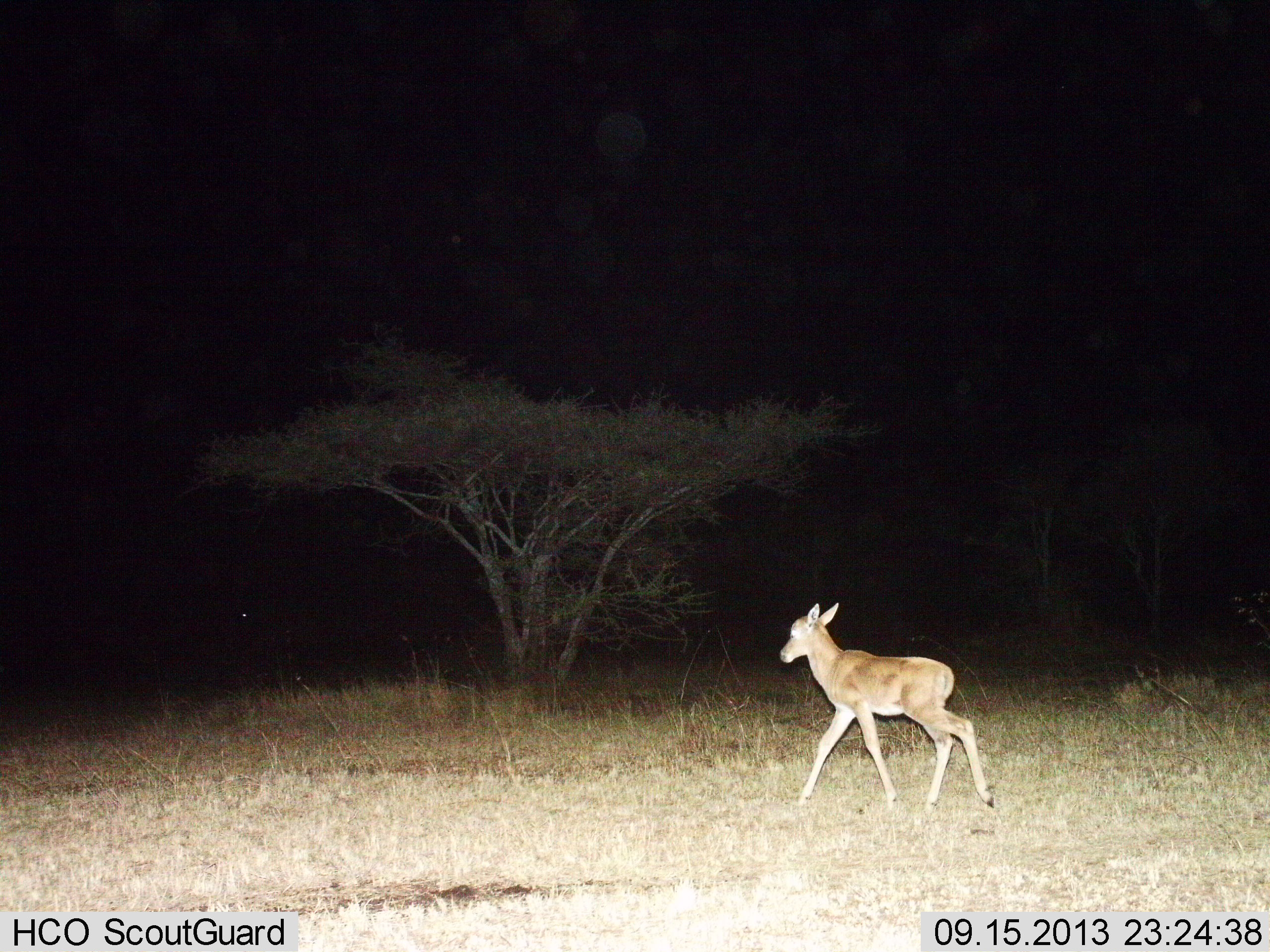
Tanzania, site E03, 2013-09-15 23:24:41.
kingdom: Animalia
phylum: Chordata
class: Mammalia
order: Artiodactyla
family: Bovidae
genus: Redunca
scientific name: Redunca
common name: reedbuck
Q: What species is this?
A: Reedbuck (Redunca).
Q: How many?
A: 1.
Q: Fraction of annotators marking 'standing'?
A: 12%.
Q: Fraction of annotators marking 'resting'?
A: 0%.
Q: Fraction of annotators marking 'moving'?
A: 100%.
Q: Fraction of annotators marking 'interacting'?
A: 0%.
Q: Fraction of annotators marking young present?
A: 25%.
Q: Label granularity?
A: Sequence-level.